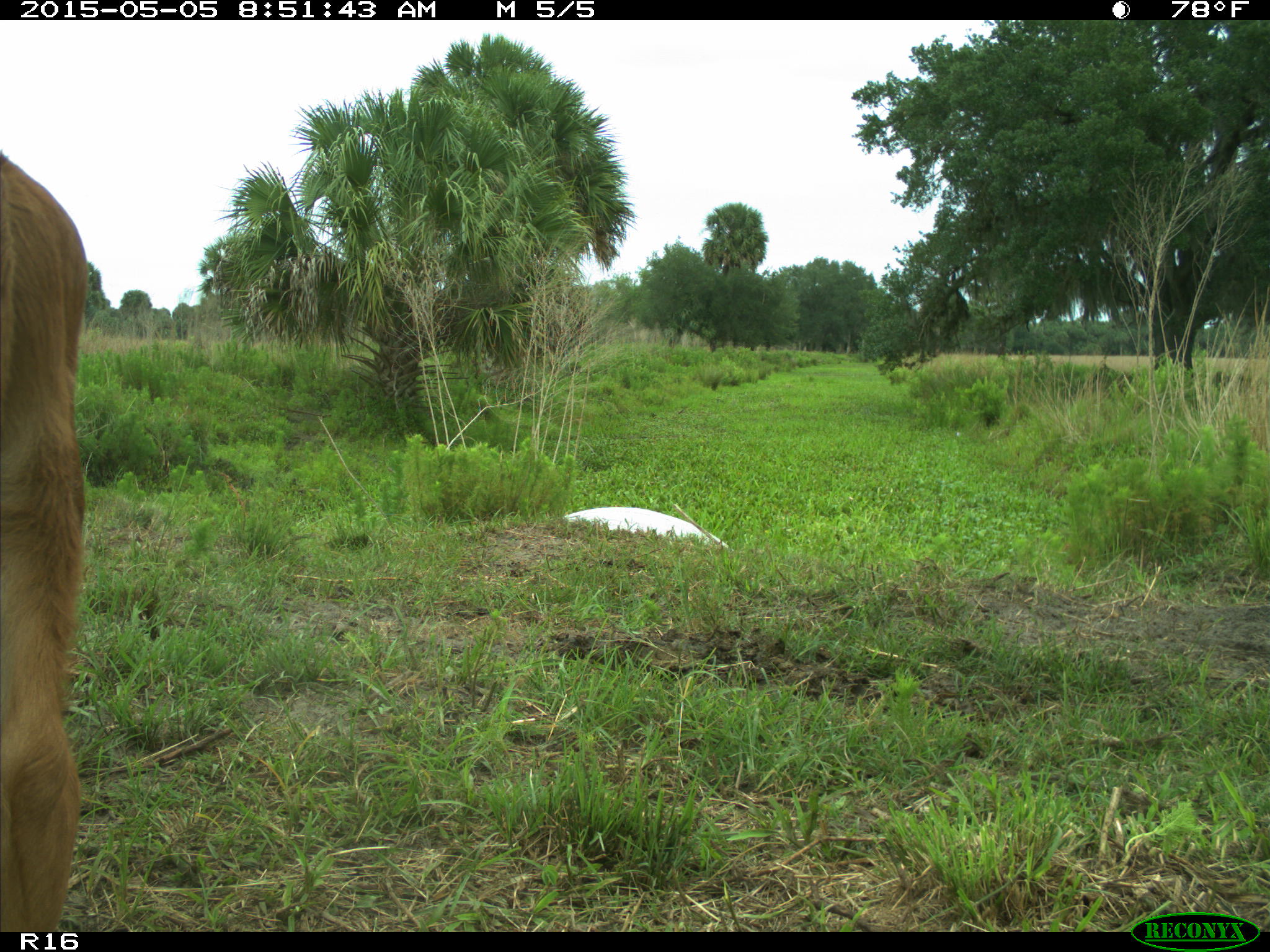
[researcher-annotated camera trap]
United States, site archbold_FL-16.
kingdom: Animalia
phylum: Chordata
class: Mammalia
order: Artiodactyla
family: Bovidae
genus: Bos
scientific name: Bos taurus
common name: domestic cow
Bos taurus (domestic cow).